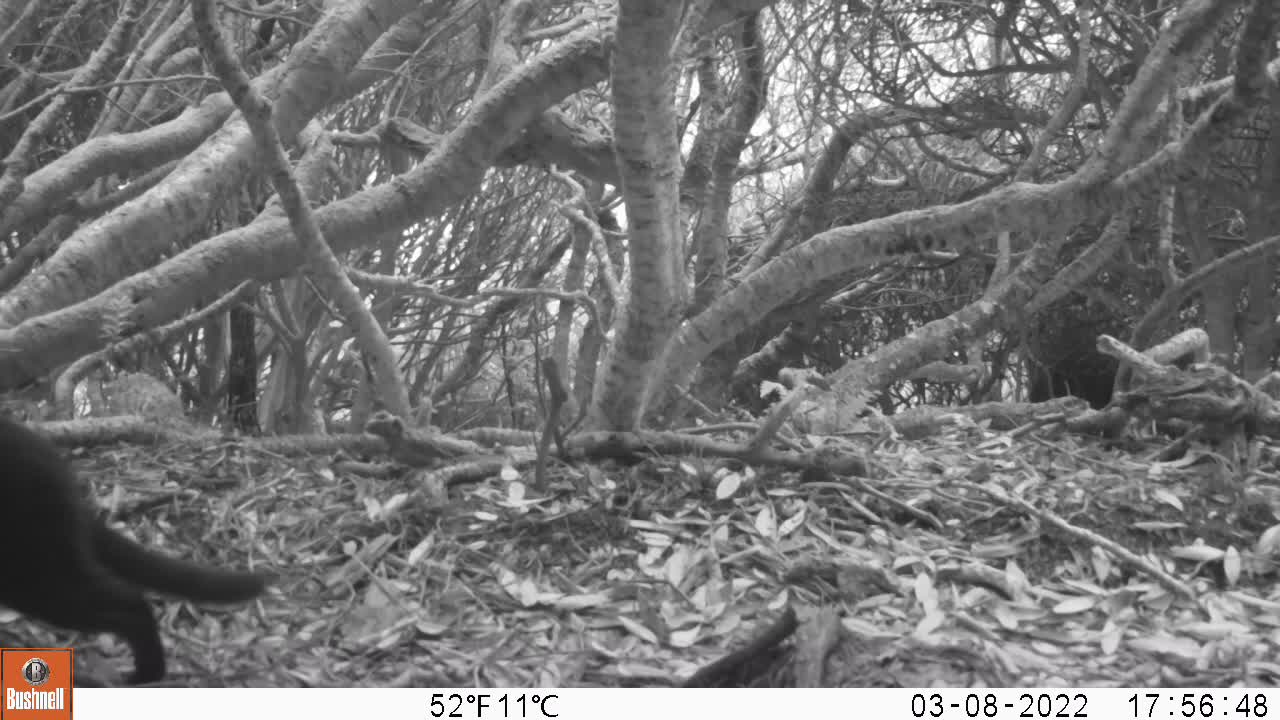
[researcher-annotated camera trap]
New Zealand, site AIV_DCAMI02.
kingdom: Animalia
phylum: Chordata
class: Mammalia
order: Carnivora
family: Felidae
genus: Felis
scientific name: Felis catus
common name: domestic cat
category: cat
Cat (domestic cat) (Felis catus).